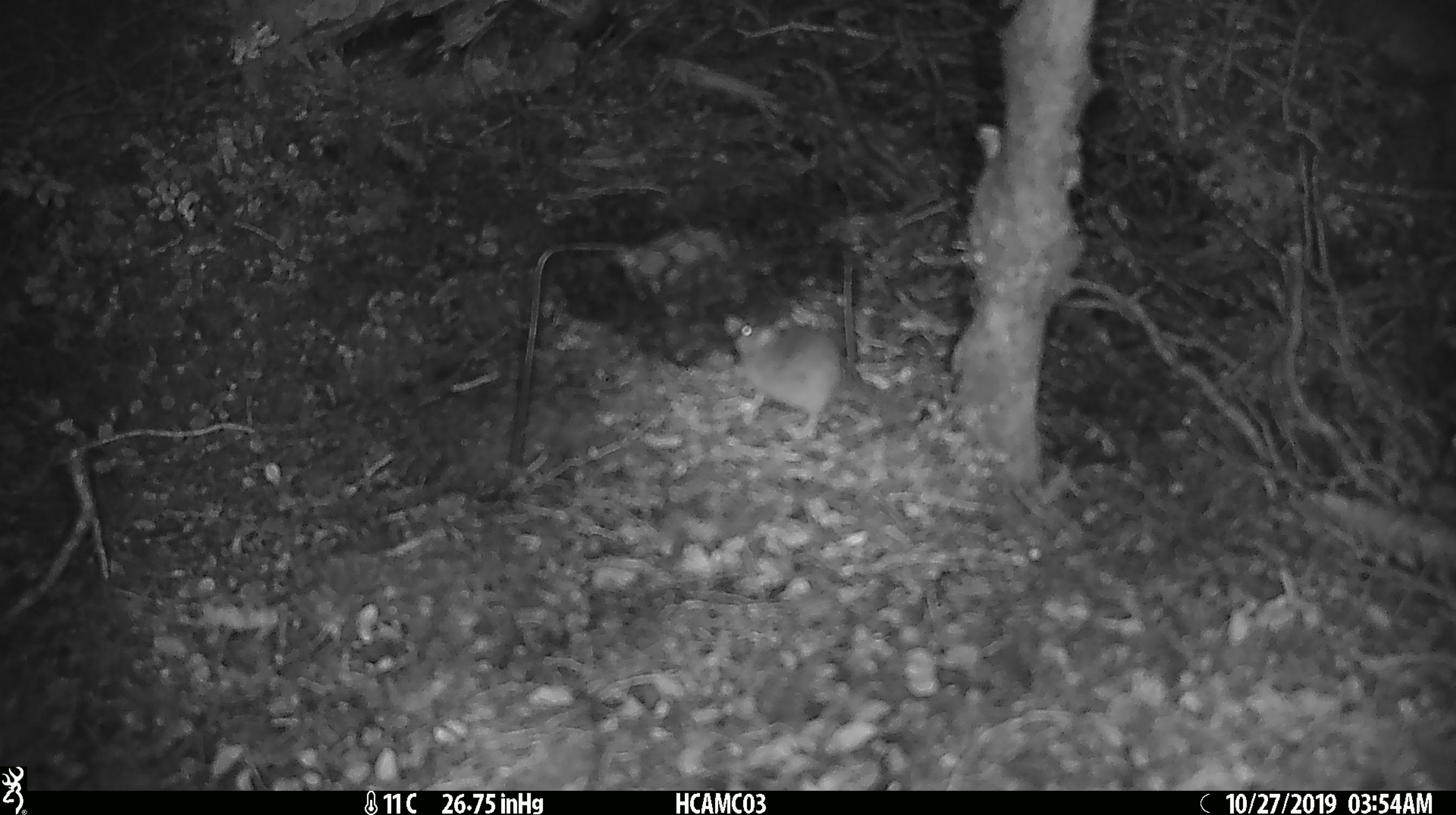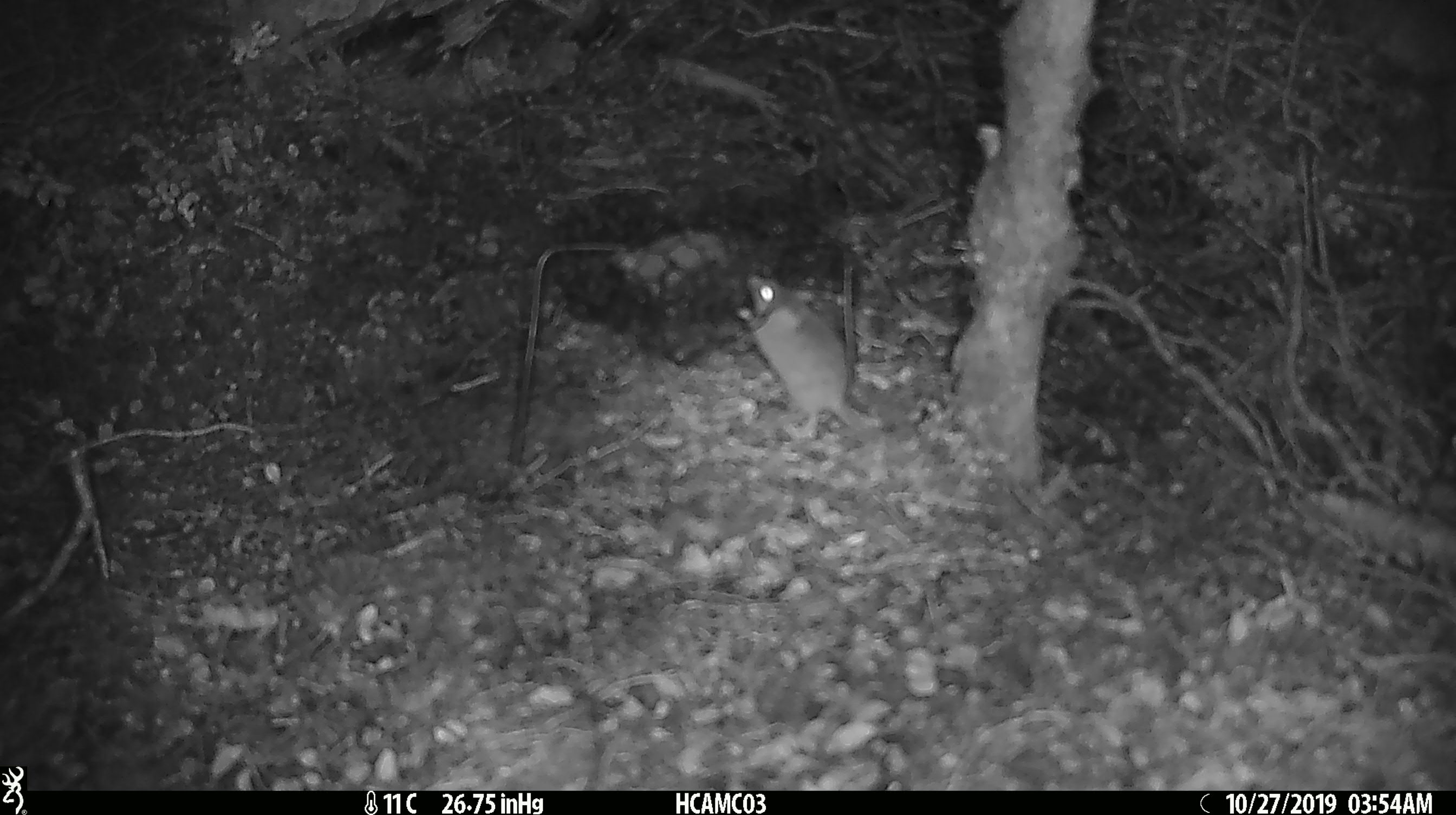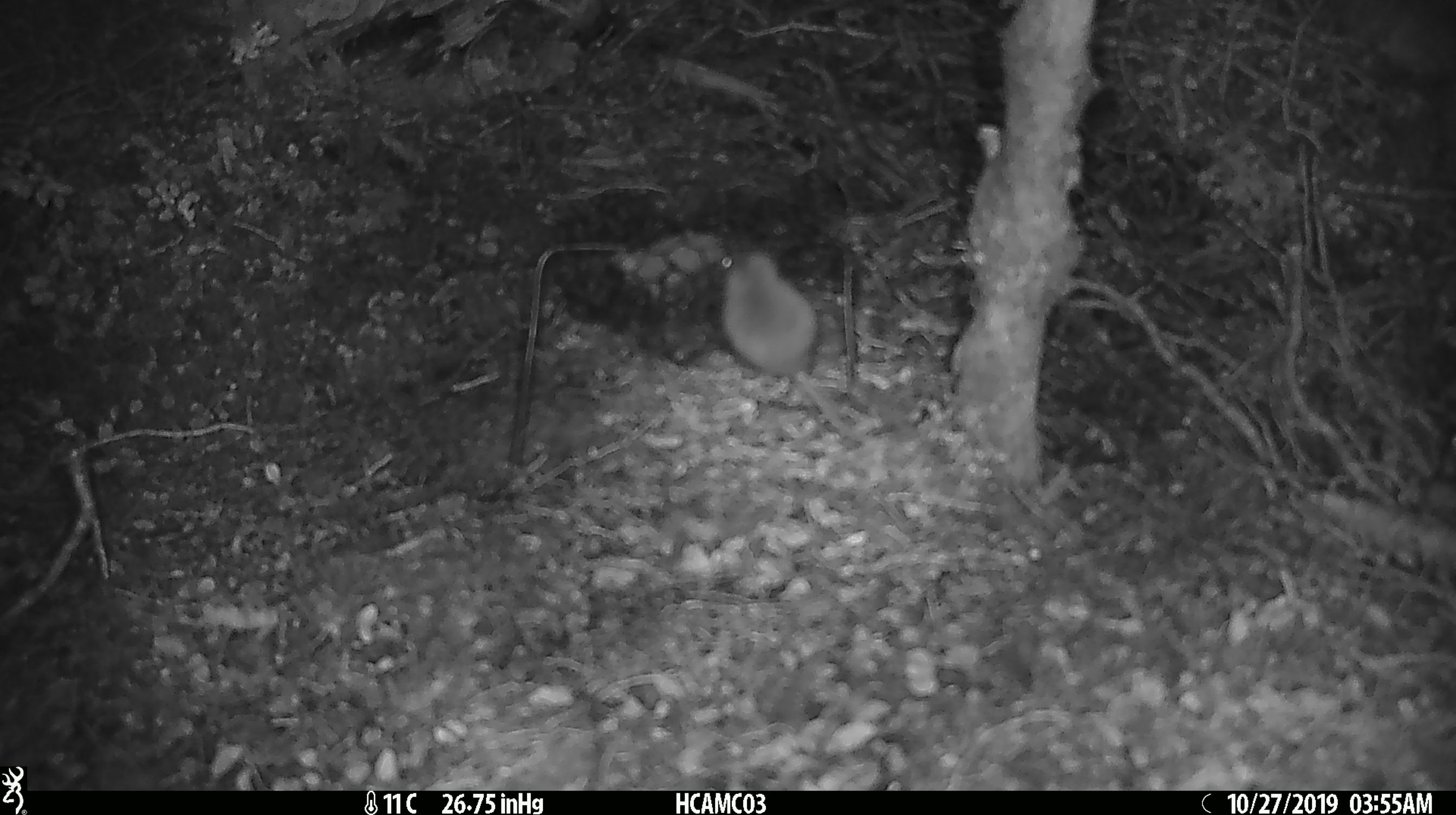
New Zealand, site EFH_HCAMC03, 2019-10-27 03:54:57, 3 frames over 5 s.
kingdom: Animalia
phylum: Chordata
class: Mammalia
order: Rodentia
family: Muridae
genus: Mus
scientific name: Mus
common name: mouse